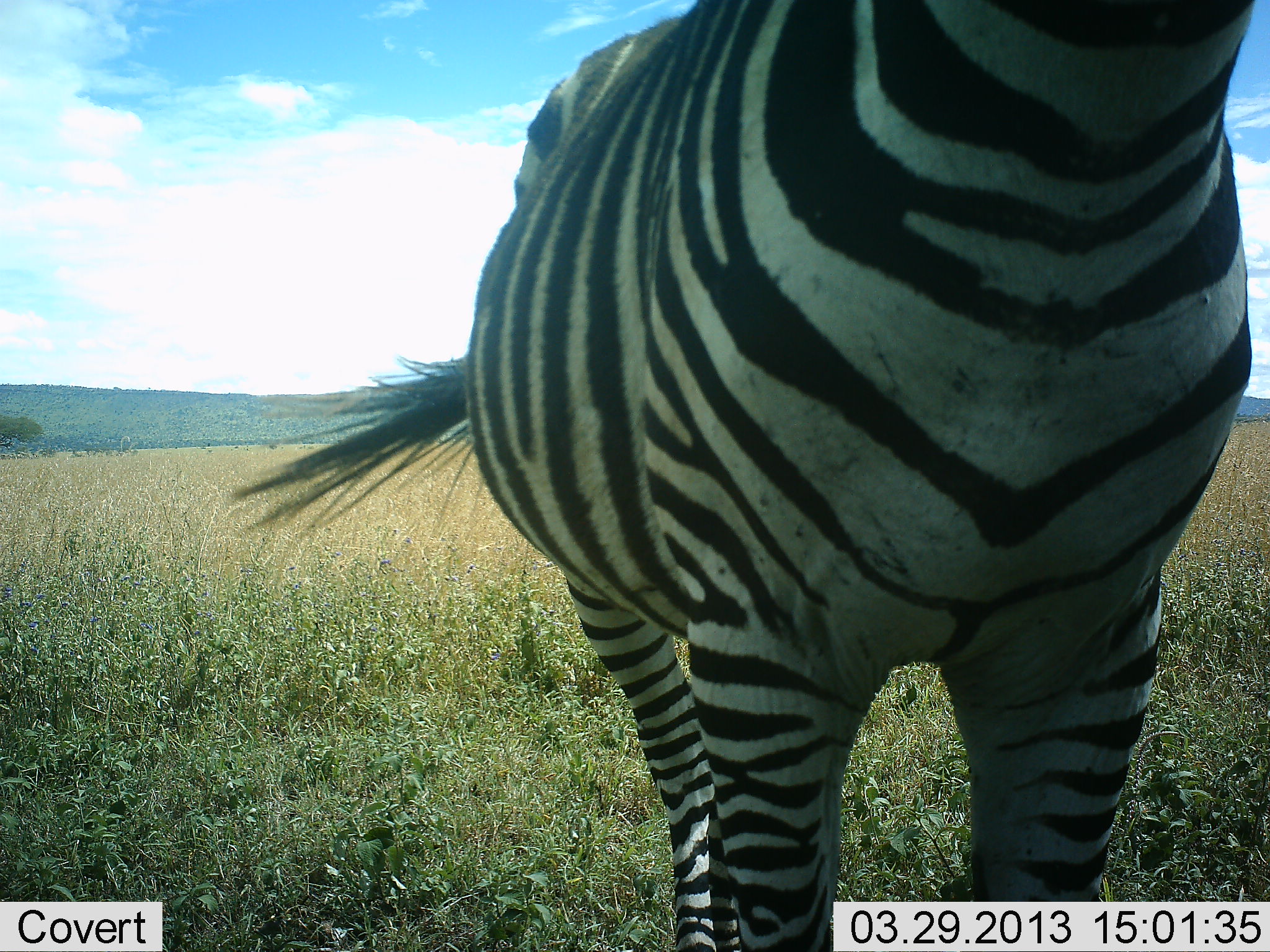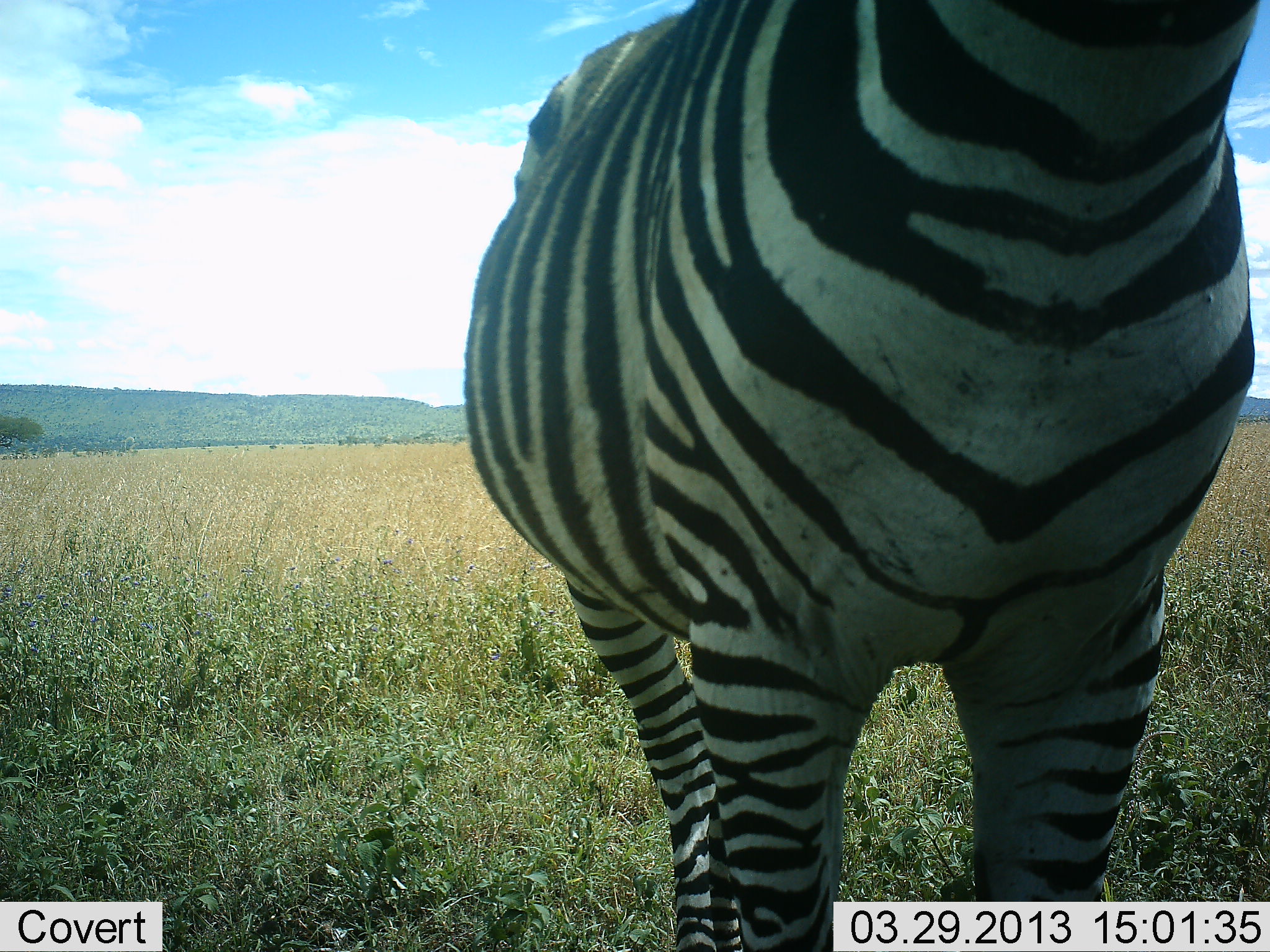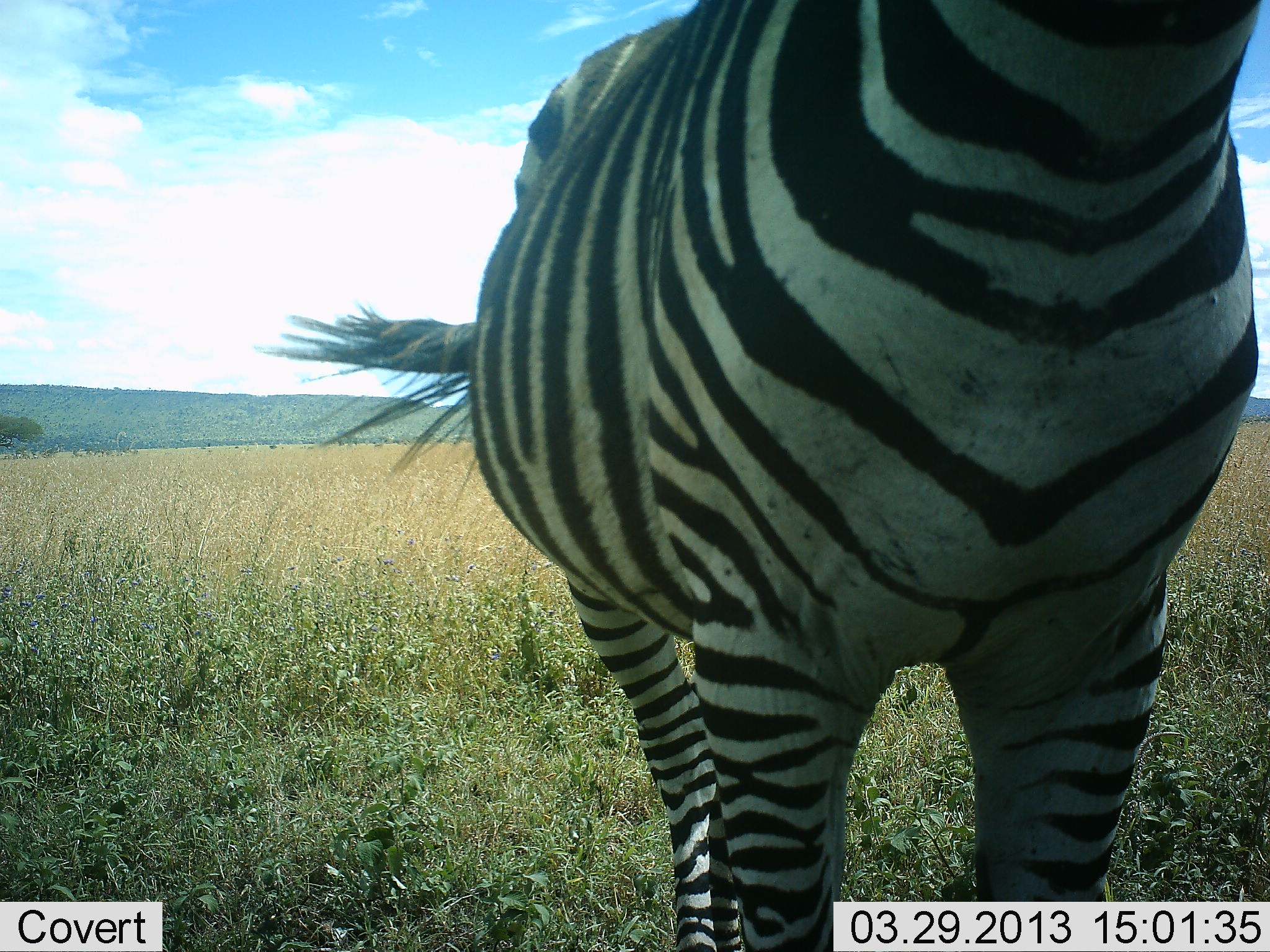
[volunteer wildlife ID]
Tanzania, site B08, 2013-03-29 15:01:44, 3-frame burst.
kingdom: Animalia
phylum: Chordata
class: Mammalia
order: Perissodactyla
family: Equidae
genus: Equus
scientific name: Equus quagga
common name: plains zebra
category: zebra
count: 1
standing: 92%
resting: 3%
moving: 6%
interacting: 3%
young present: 0%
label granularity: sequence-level